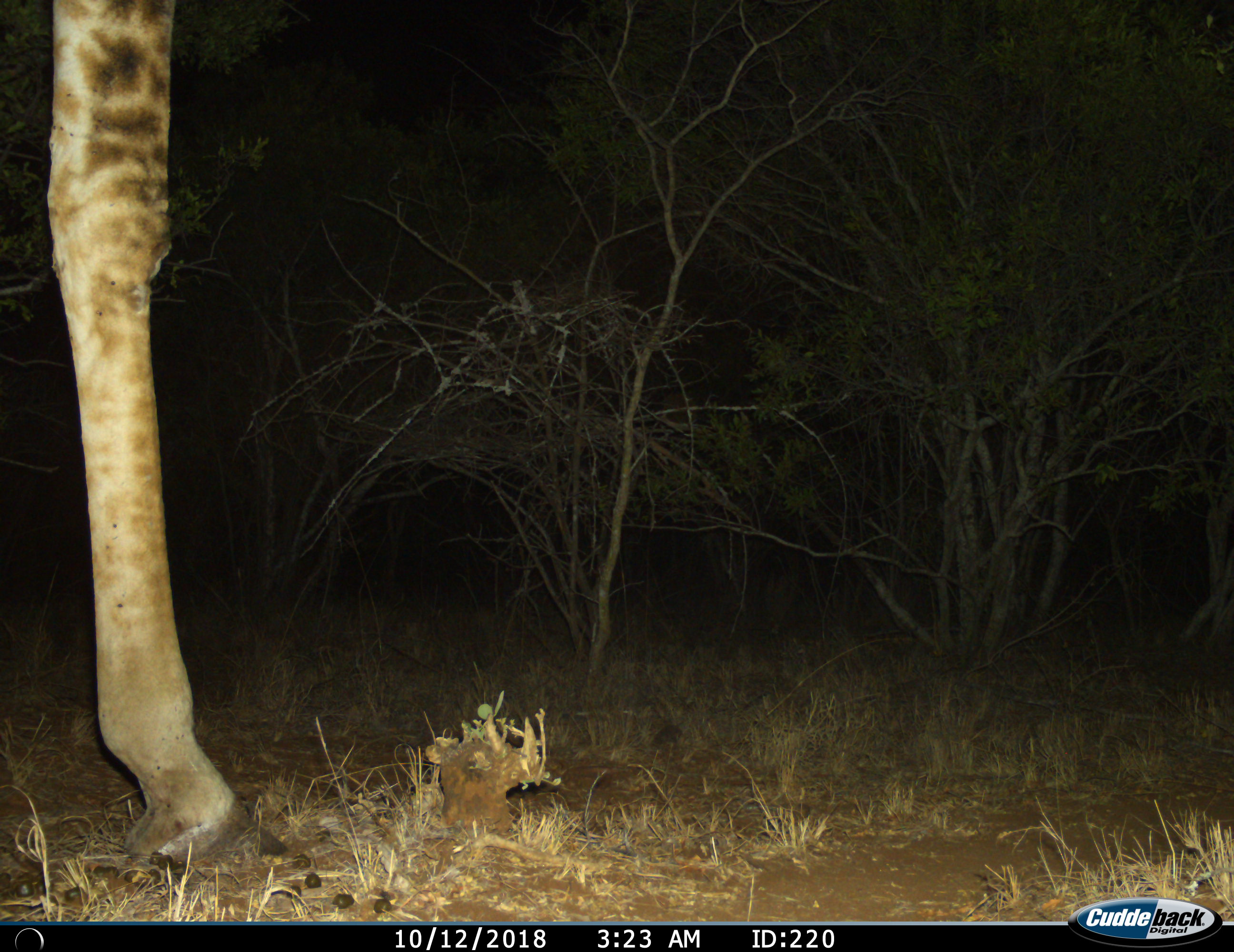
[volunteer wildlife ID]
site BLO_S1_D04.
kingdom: Animalia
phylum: Chordata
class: Mammalia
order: Artiodactyla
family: Giraffidae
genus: Giraffa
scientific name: Giraffa camelopardalis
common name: giraffe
Giraffe (Giraffa camelopardalis), count 1. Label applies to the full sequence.